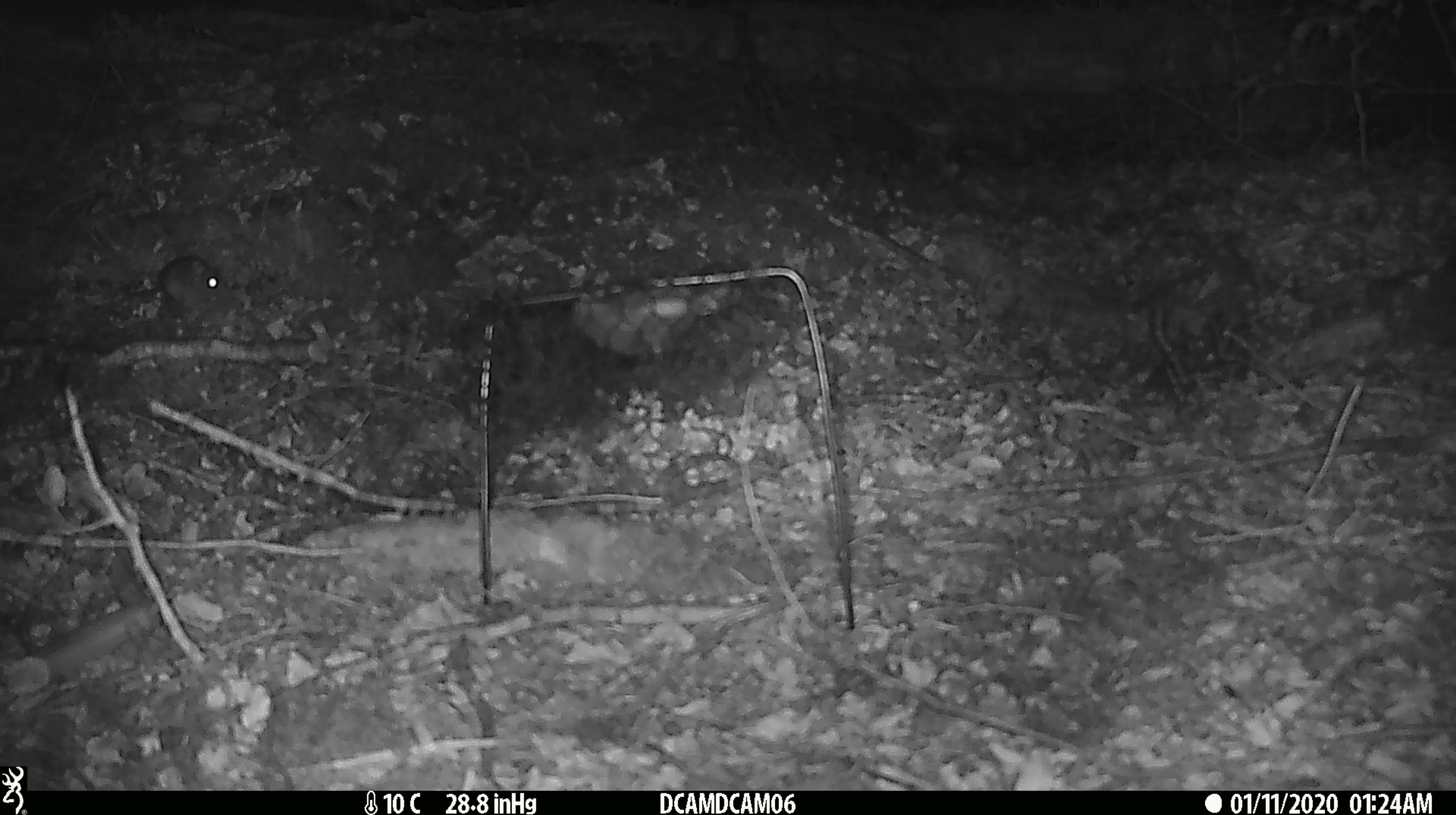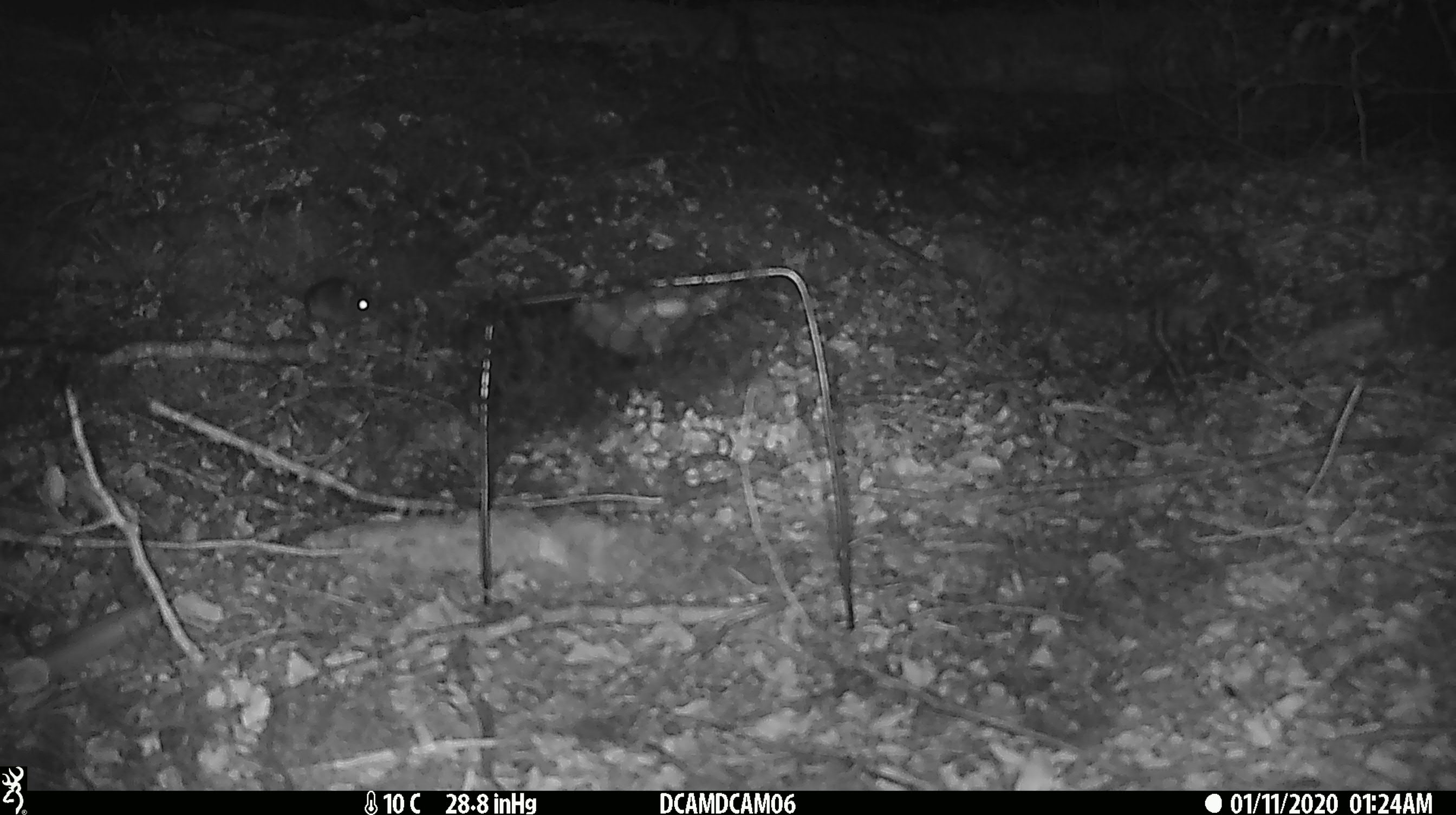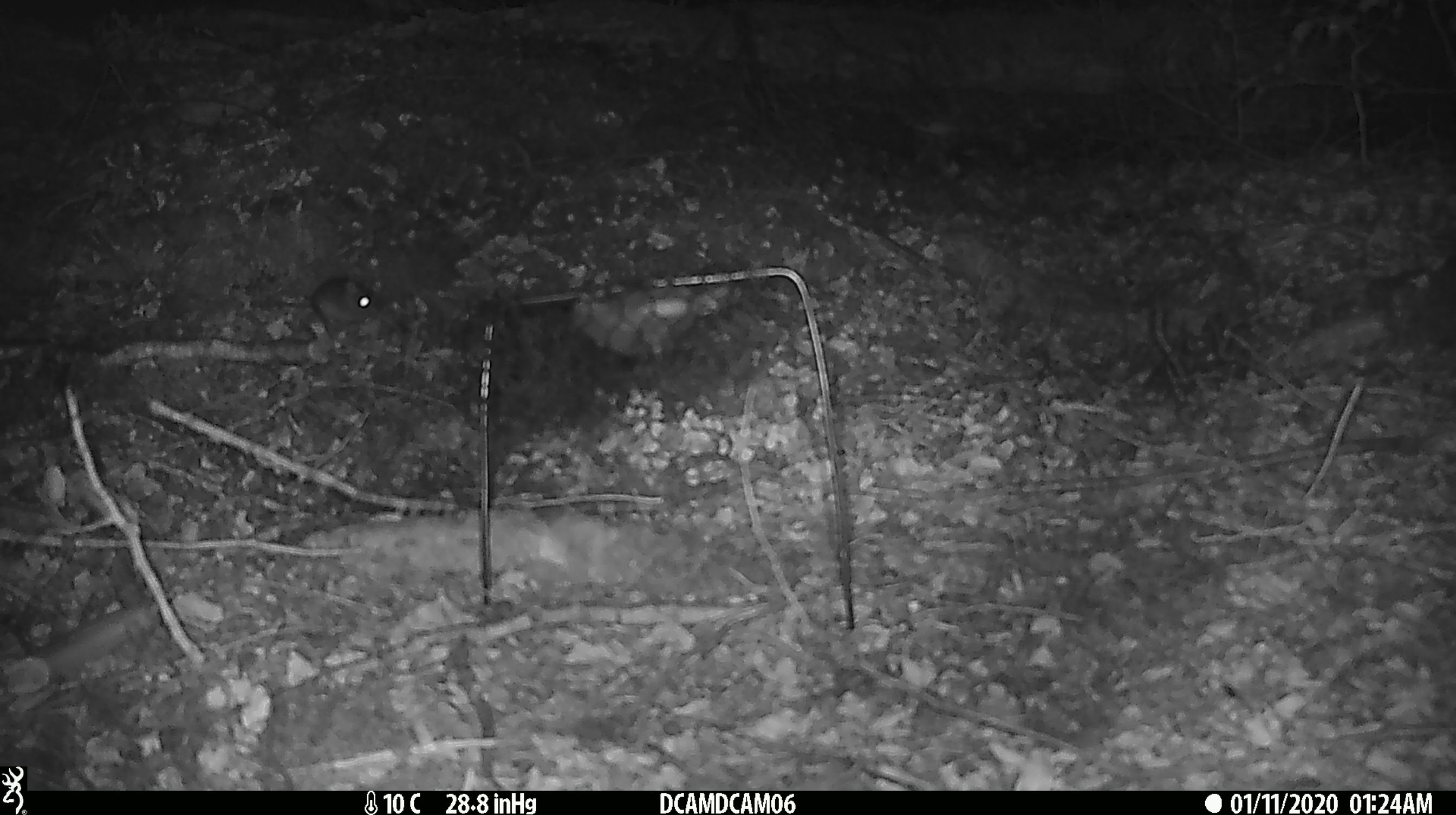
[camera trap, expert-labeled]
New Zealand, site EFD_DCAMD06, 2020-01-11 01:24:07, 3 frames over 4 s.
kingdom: Animalia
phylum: Chordata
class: Mammalia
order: Rodentia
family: Muridae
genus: Mus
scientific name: Mus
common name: mouse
Mouse (Mus).